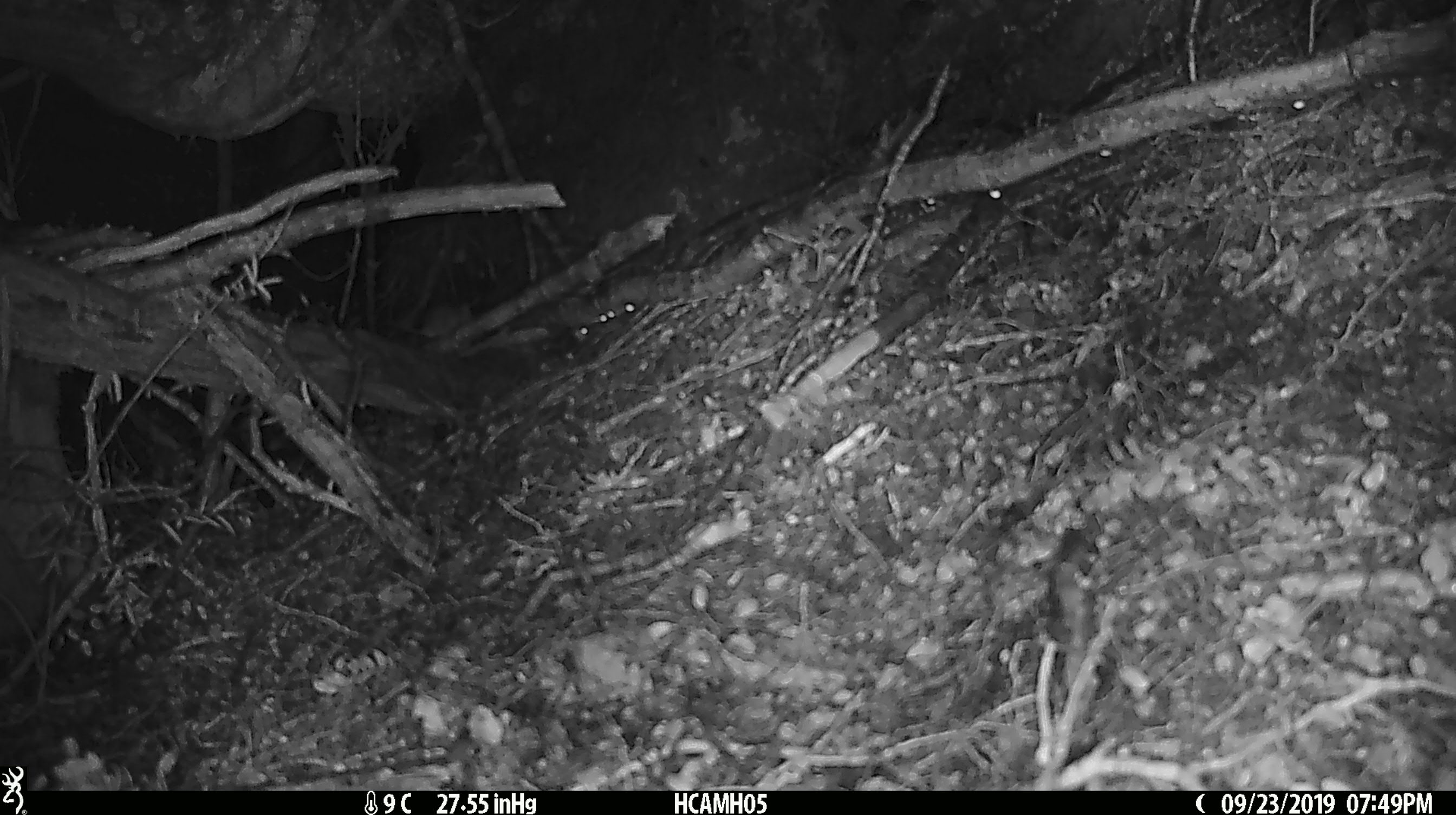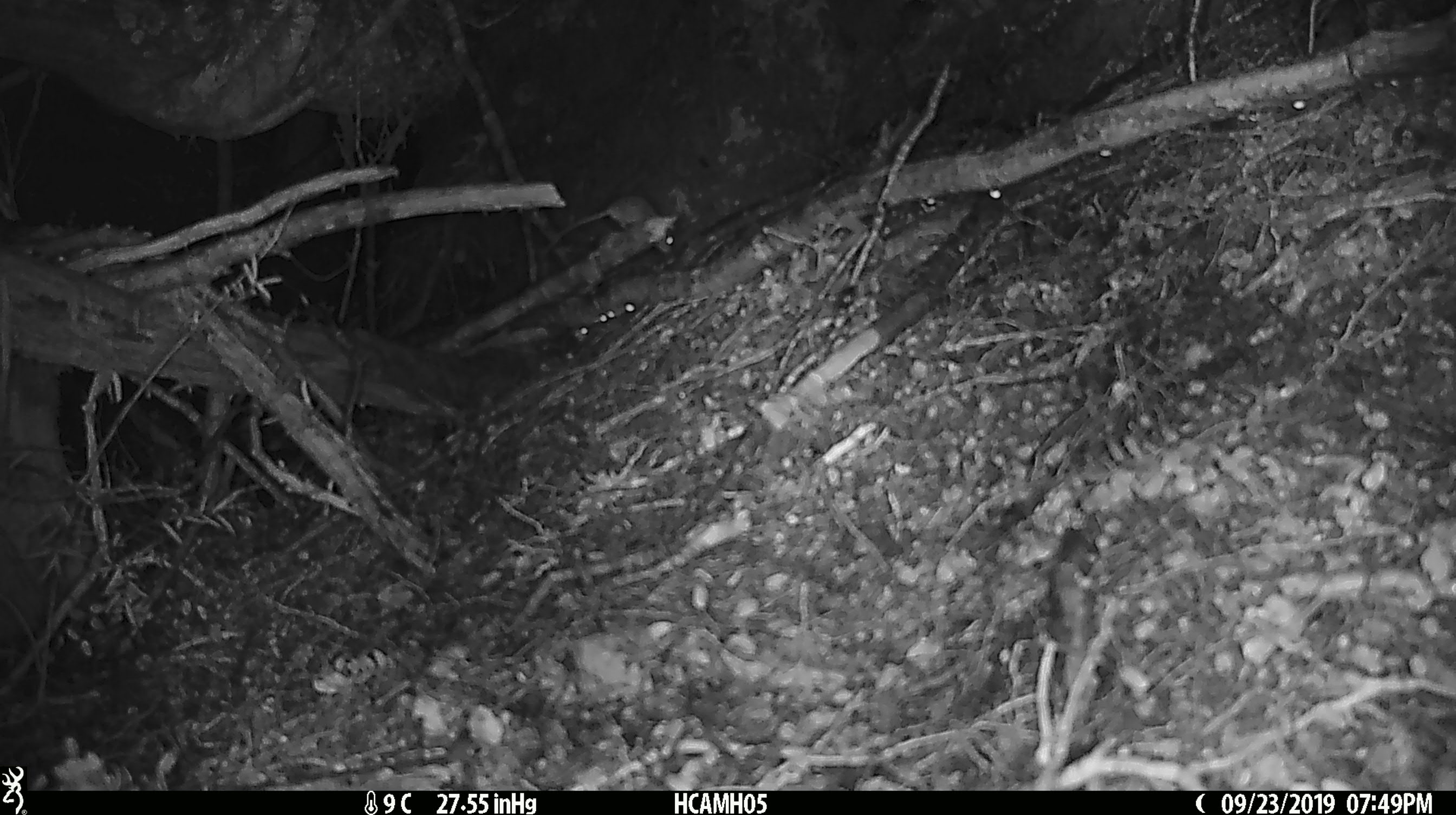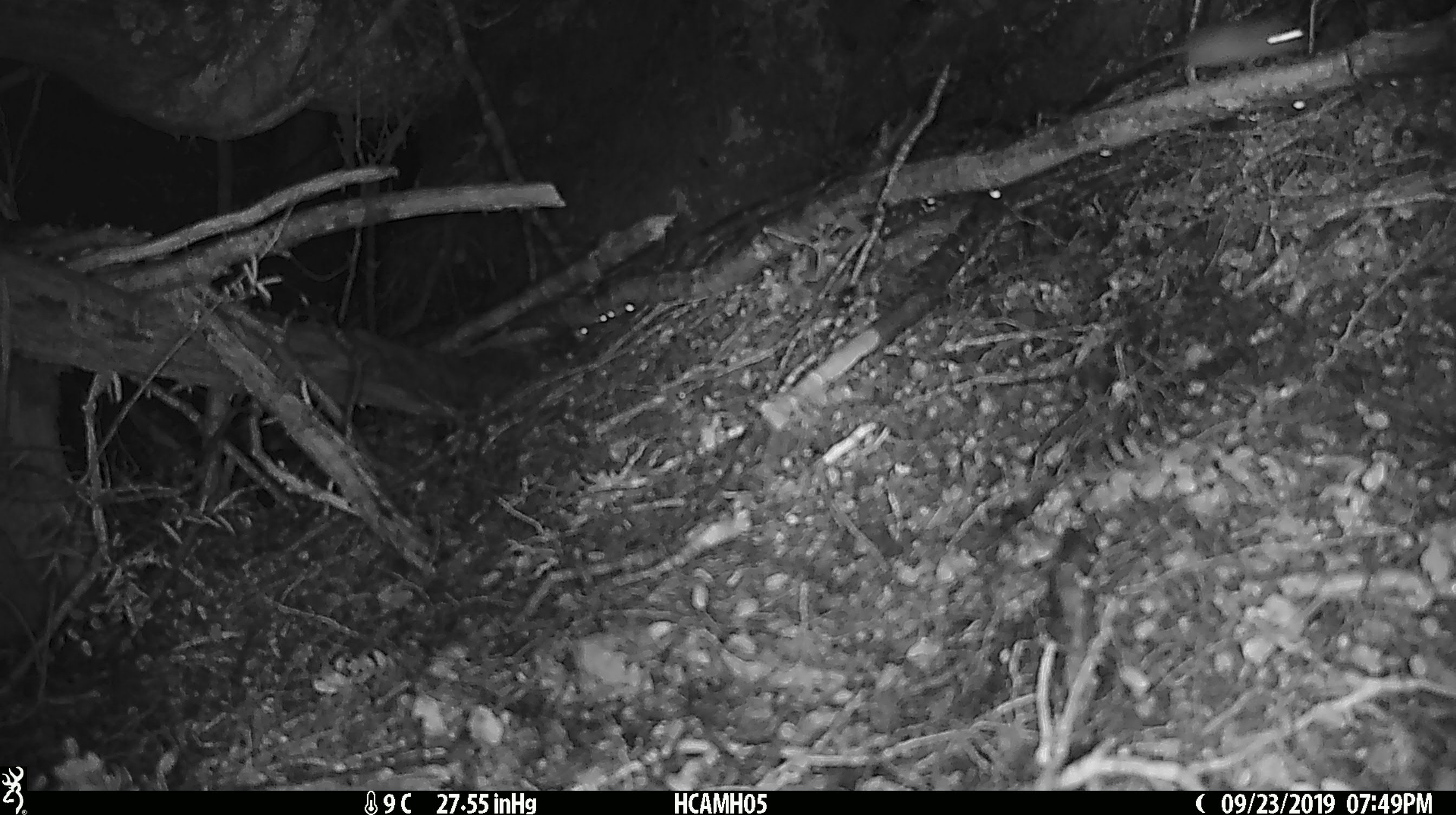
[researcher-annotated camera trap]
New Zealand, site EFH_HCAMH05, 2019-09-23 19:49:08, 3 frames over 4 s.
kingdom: Animalia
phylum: Chordata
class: Mammalia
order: Rodentia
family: Muridae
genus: Mus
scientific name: Mus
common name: mouse